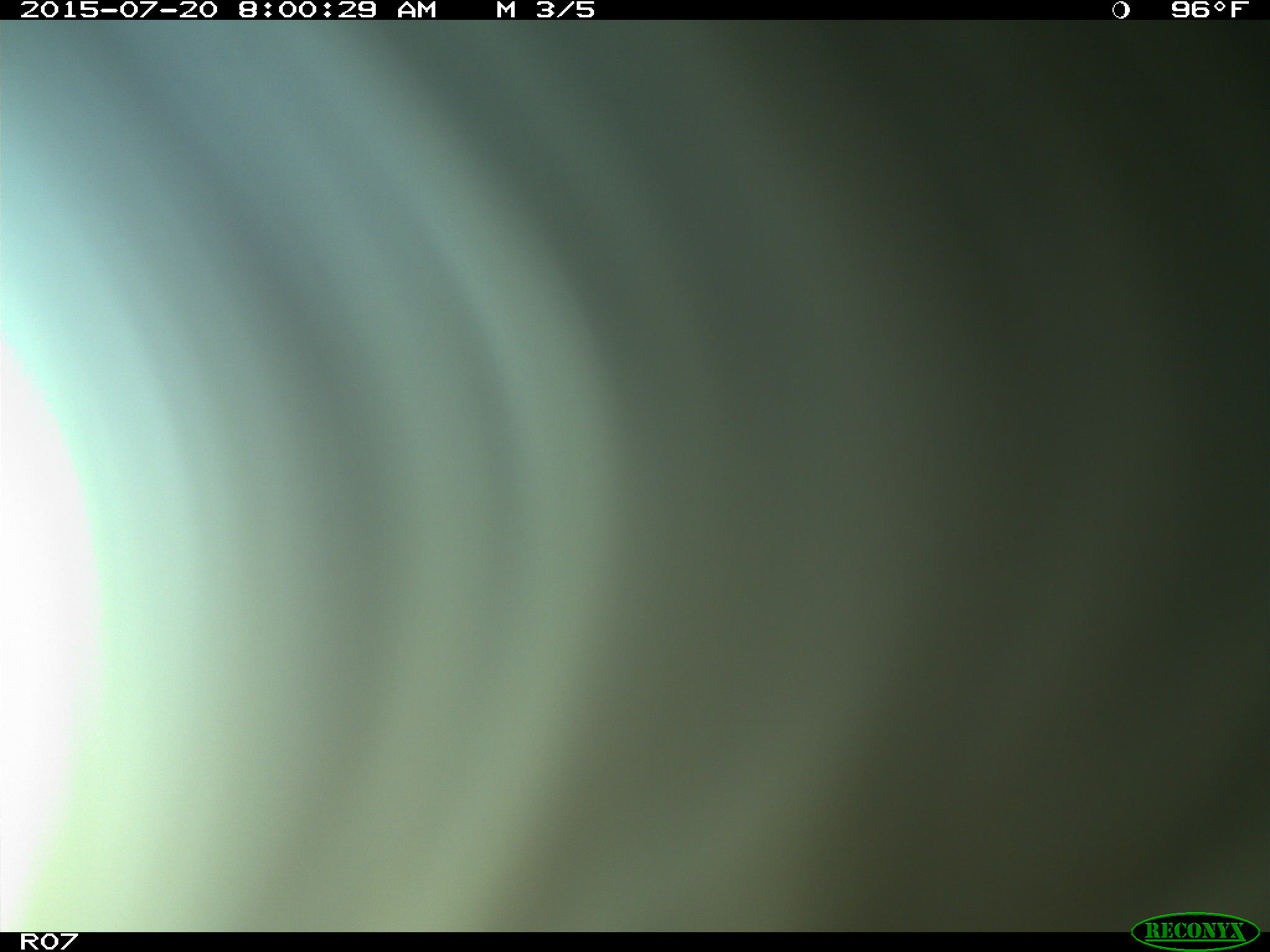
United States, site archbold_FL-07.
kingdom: Animalia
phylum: Chordata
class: Mammalia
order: Artiodactyla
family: Bovidae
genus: Bos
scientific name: Bos taurus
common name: domestic cow